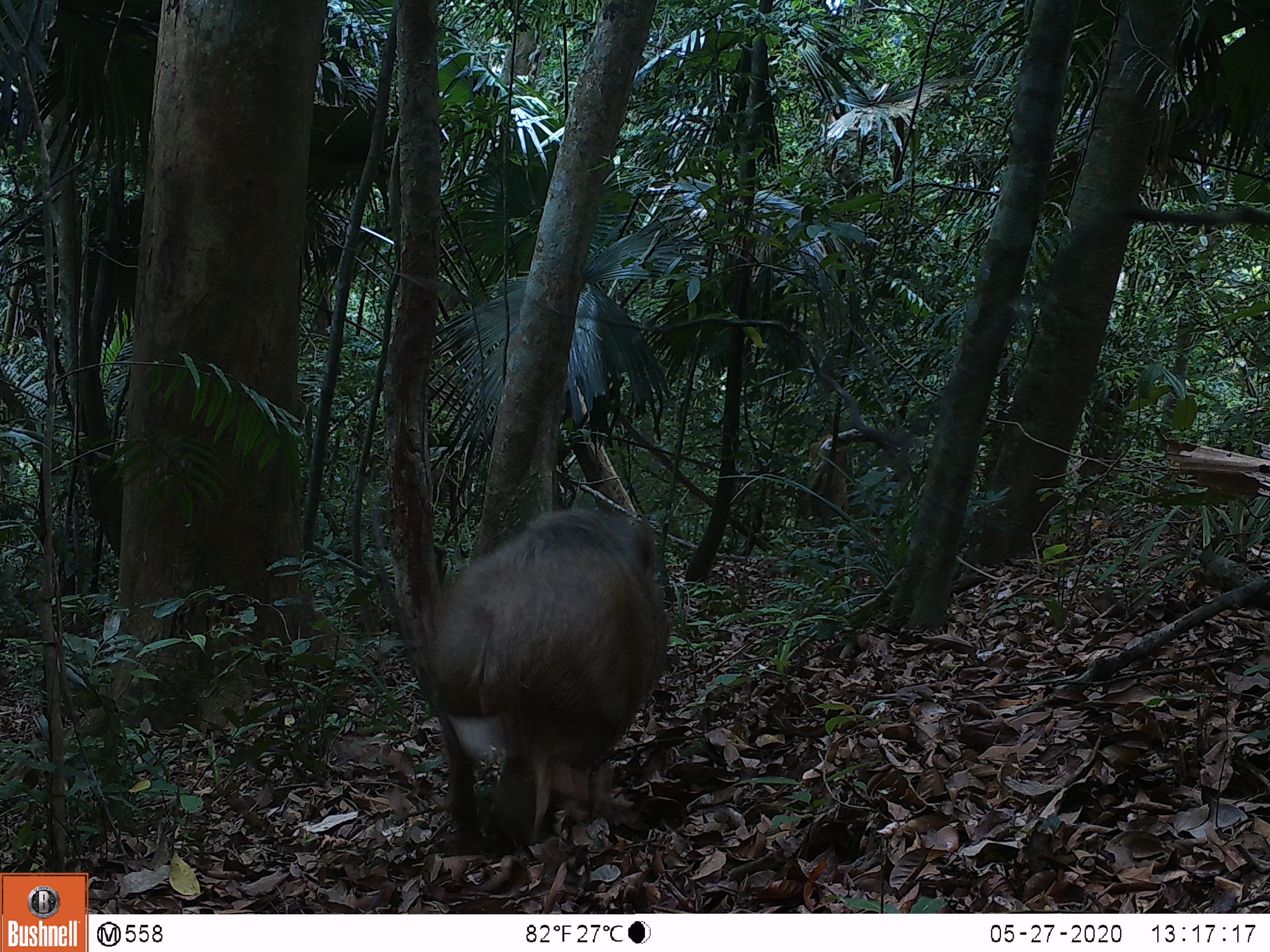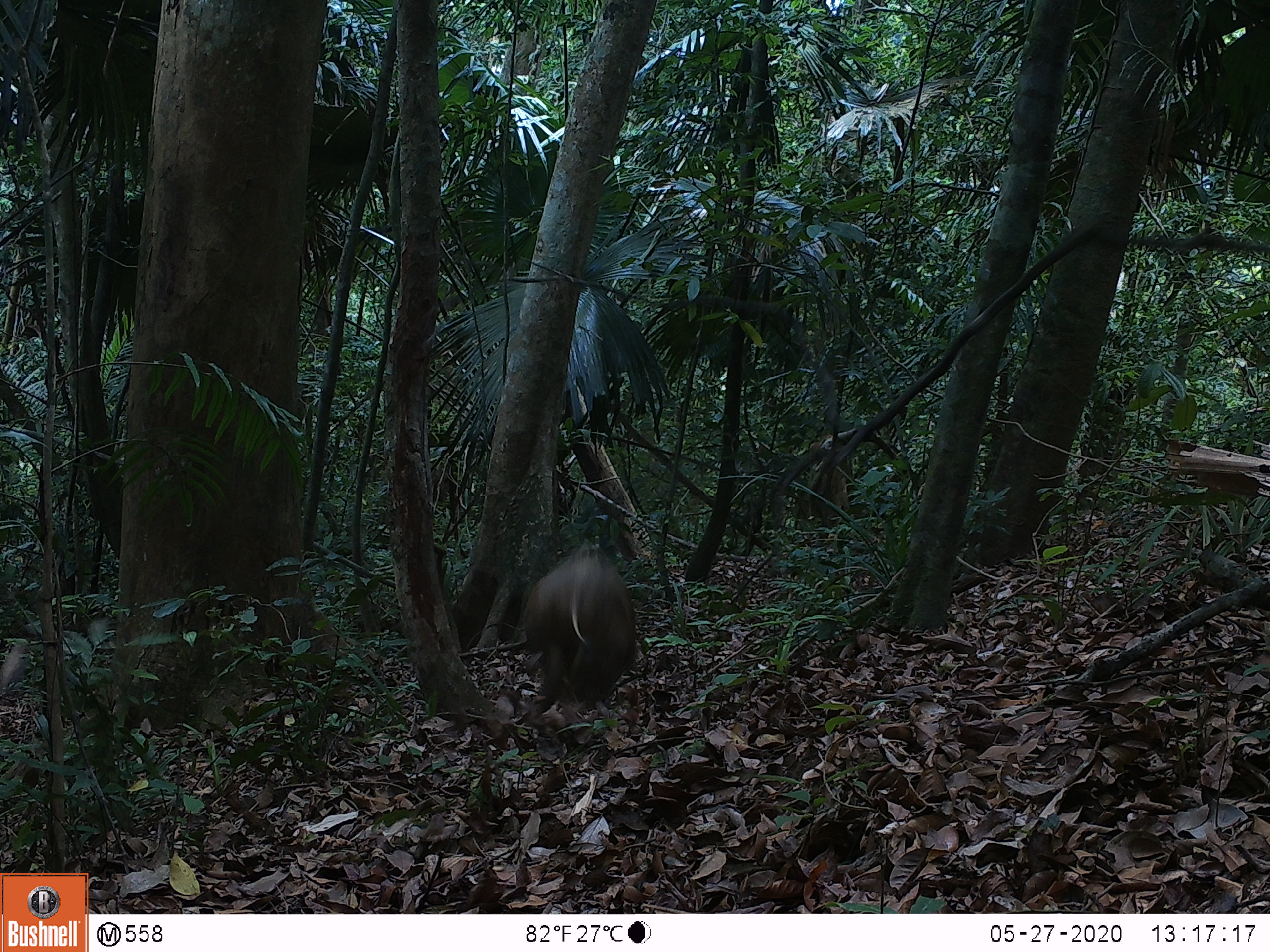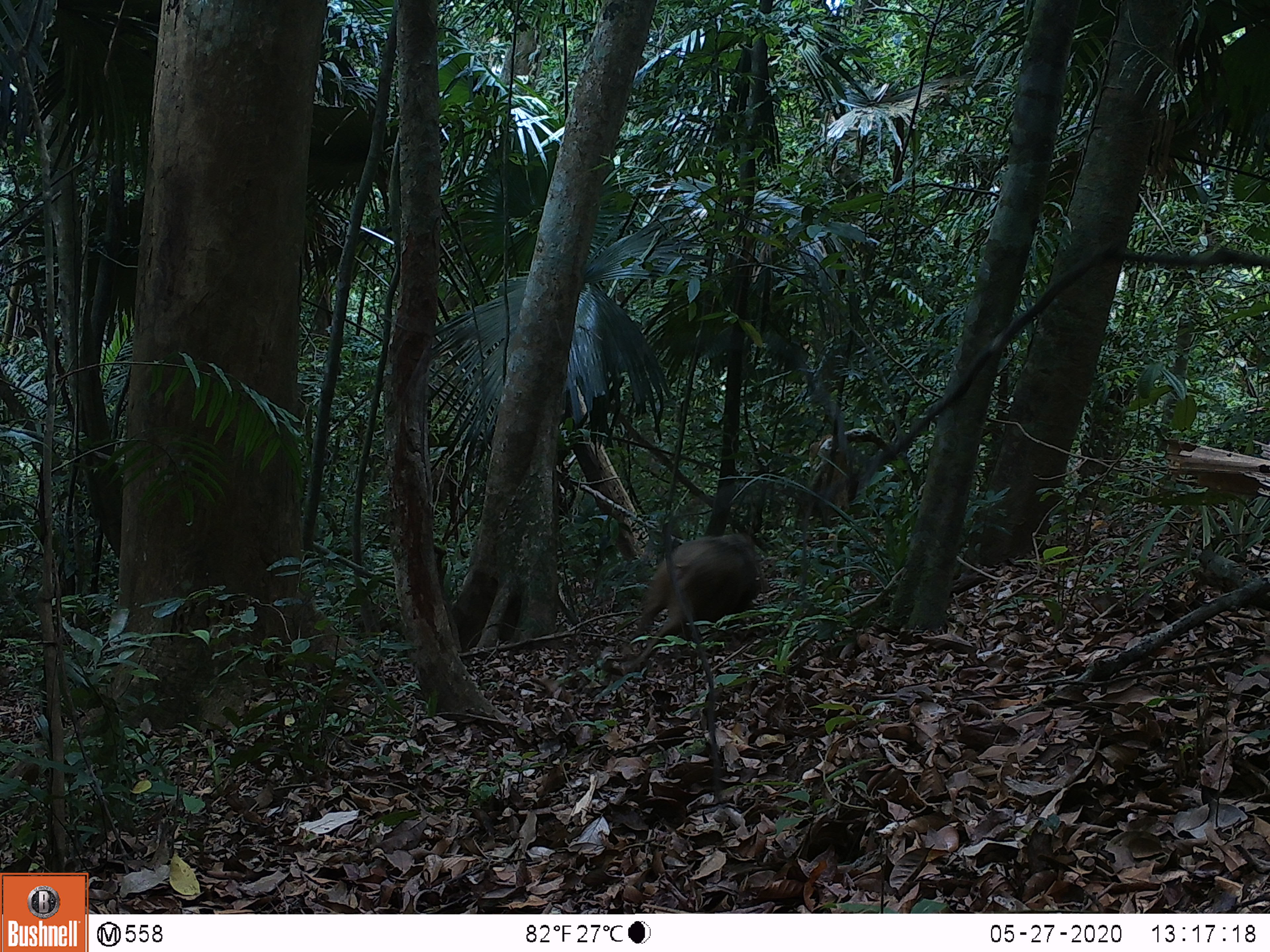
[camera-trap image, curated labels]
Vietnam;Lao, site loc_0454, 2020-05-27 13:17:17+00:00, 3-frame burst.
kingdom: Animalia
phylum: Chordata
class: Mammalia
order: Artiodactyla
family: Suidae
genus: Sus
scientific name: Sus scrofa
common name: eurasian wild pig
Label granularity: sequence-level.